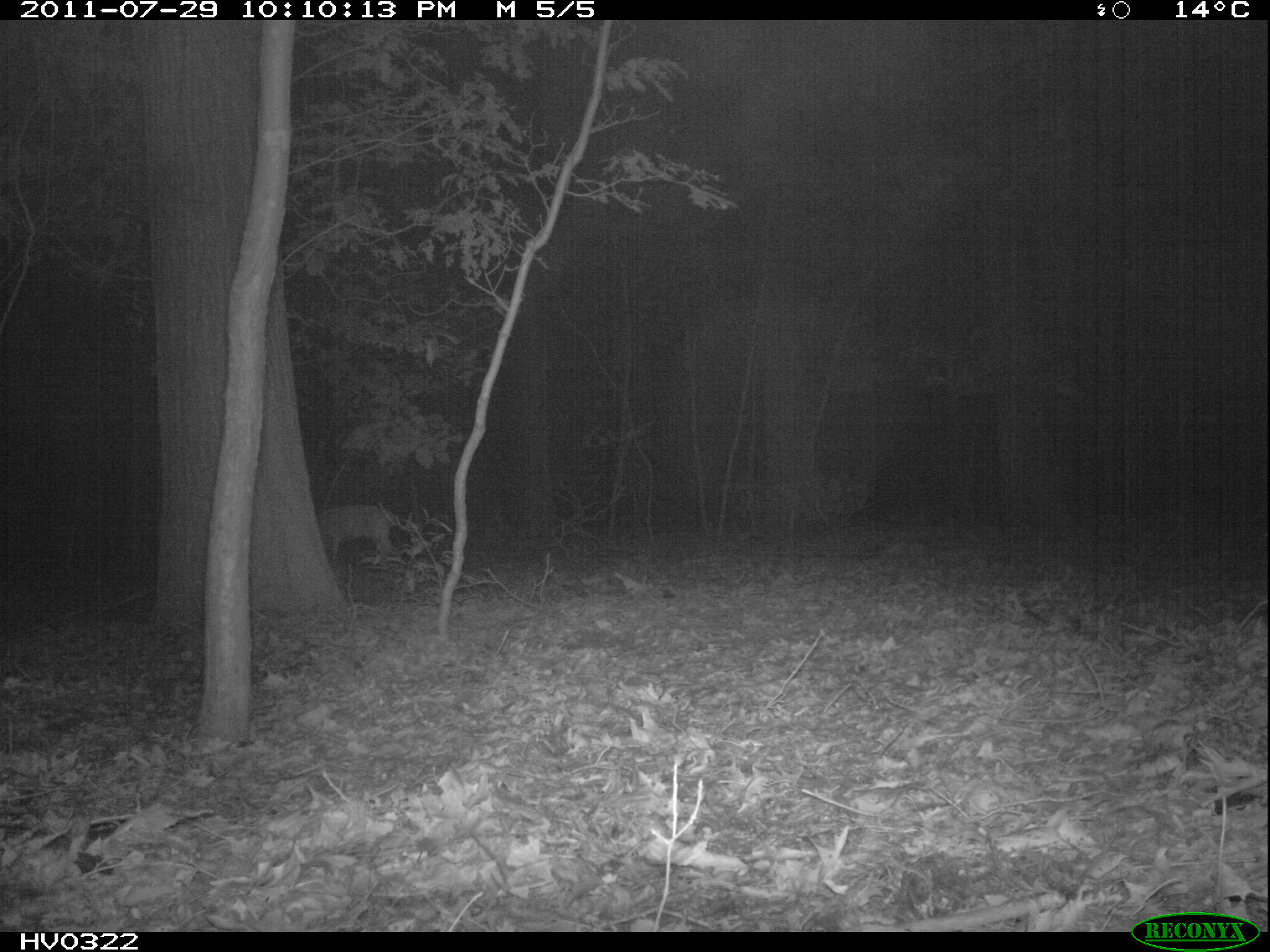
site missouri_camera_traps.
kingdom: Animalia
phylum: Chordata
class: Mammalia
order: Artiodactyla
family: Cervidae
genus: Capreolus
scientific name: Capreolus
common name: roe deer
Roe deer (Capreolus). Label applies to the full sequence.